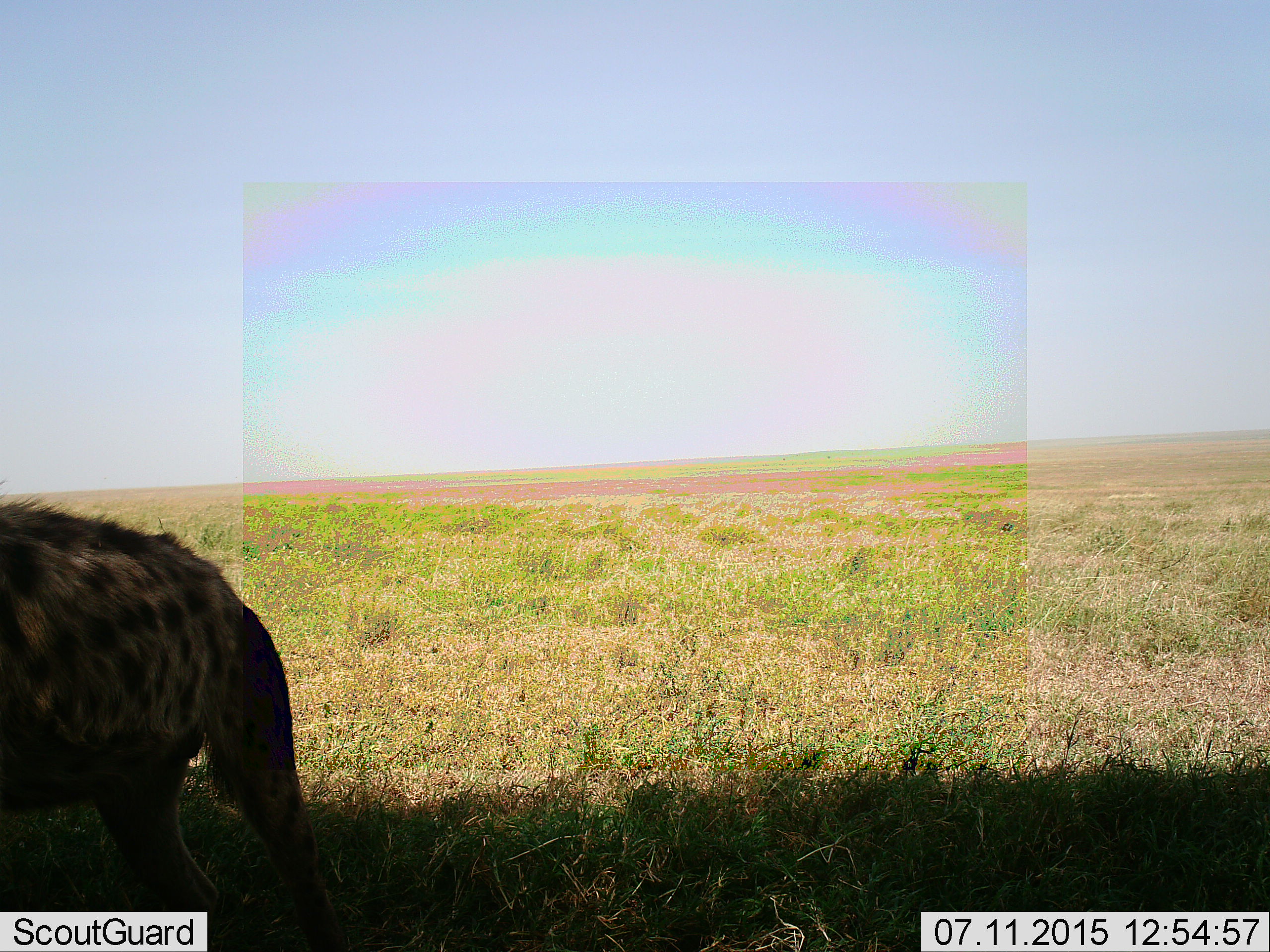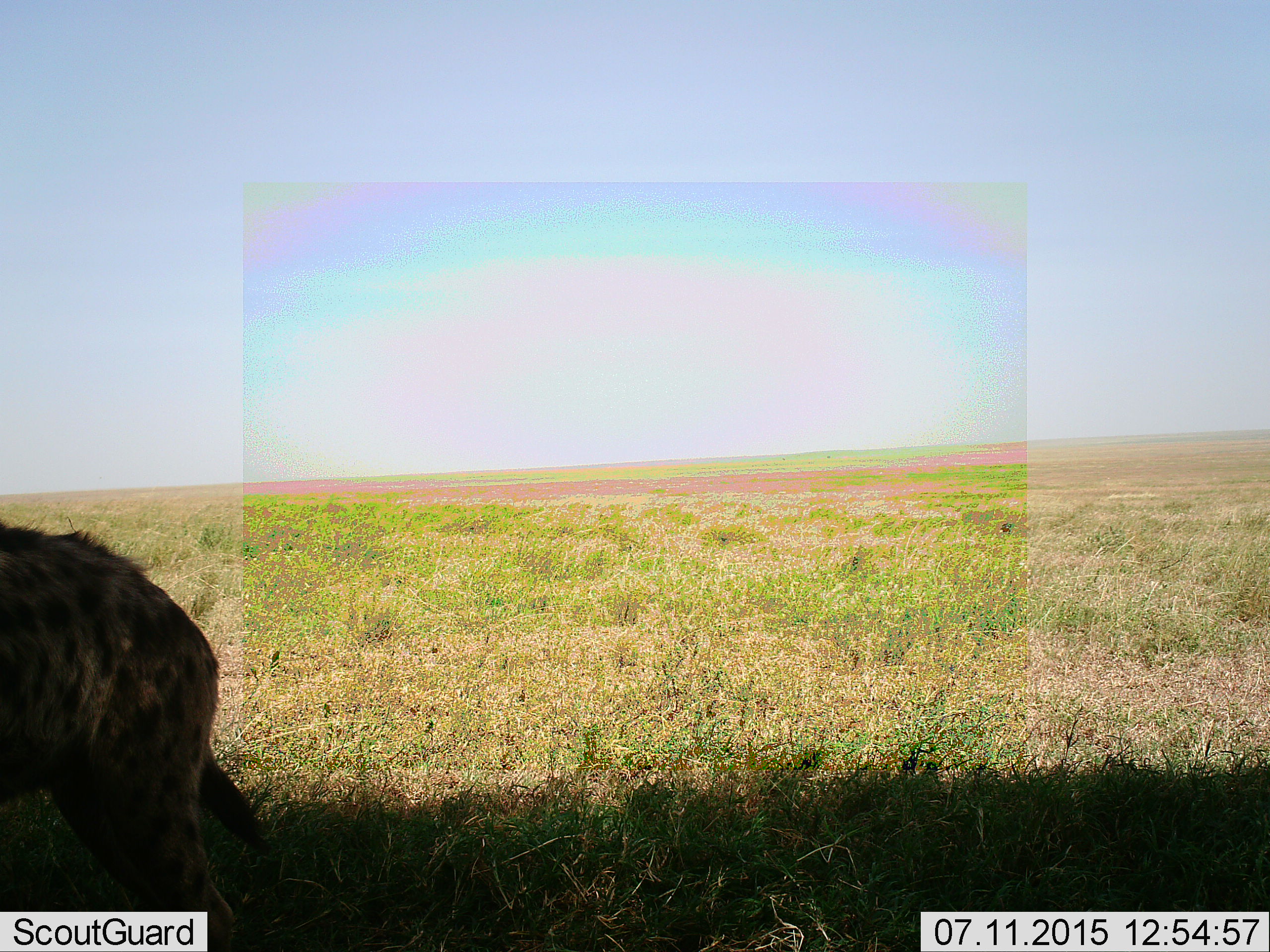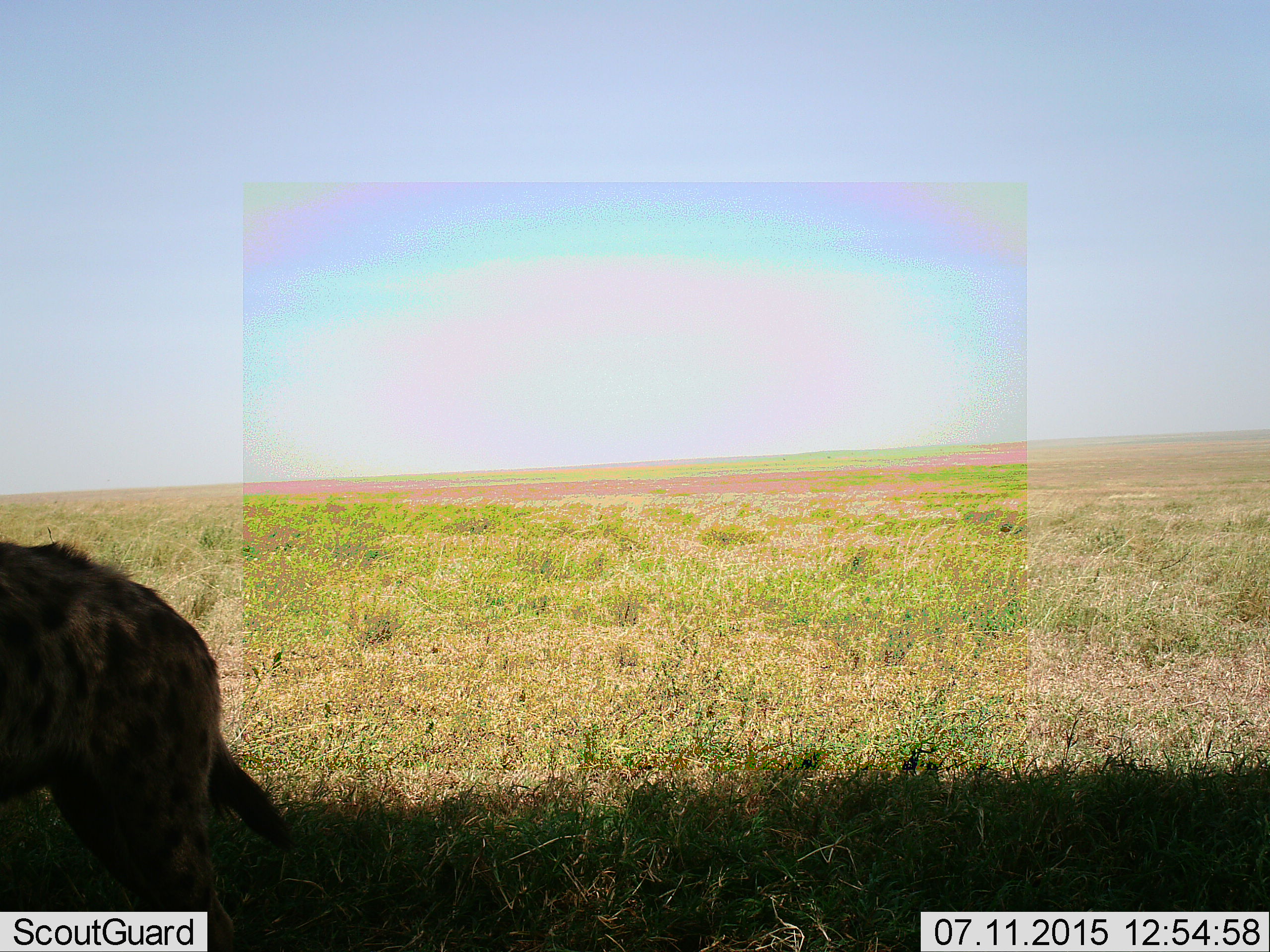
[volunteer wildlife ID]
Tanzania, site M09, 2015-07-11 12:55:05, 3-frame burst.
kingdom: Animalia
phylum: Chordata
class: Mammalia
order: Carnivora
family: Hyaenidae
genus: Crocuta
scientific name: Crocuta crocuta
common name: spotted hyena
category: hyenaspotted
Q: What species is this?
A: Hyenaspotted (spotted hyena) (Crocuta crocuta).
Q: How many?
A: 1.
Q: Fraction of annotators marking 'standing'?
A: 50%.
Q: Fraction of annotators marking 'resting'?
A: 0%.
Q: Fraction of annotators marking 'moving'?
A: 67%.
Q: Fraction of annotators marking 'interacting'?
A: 0%.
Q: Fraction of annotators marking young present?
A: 0%.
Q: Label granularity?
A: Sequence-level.